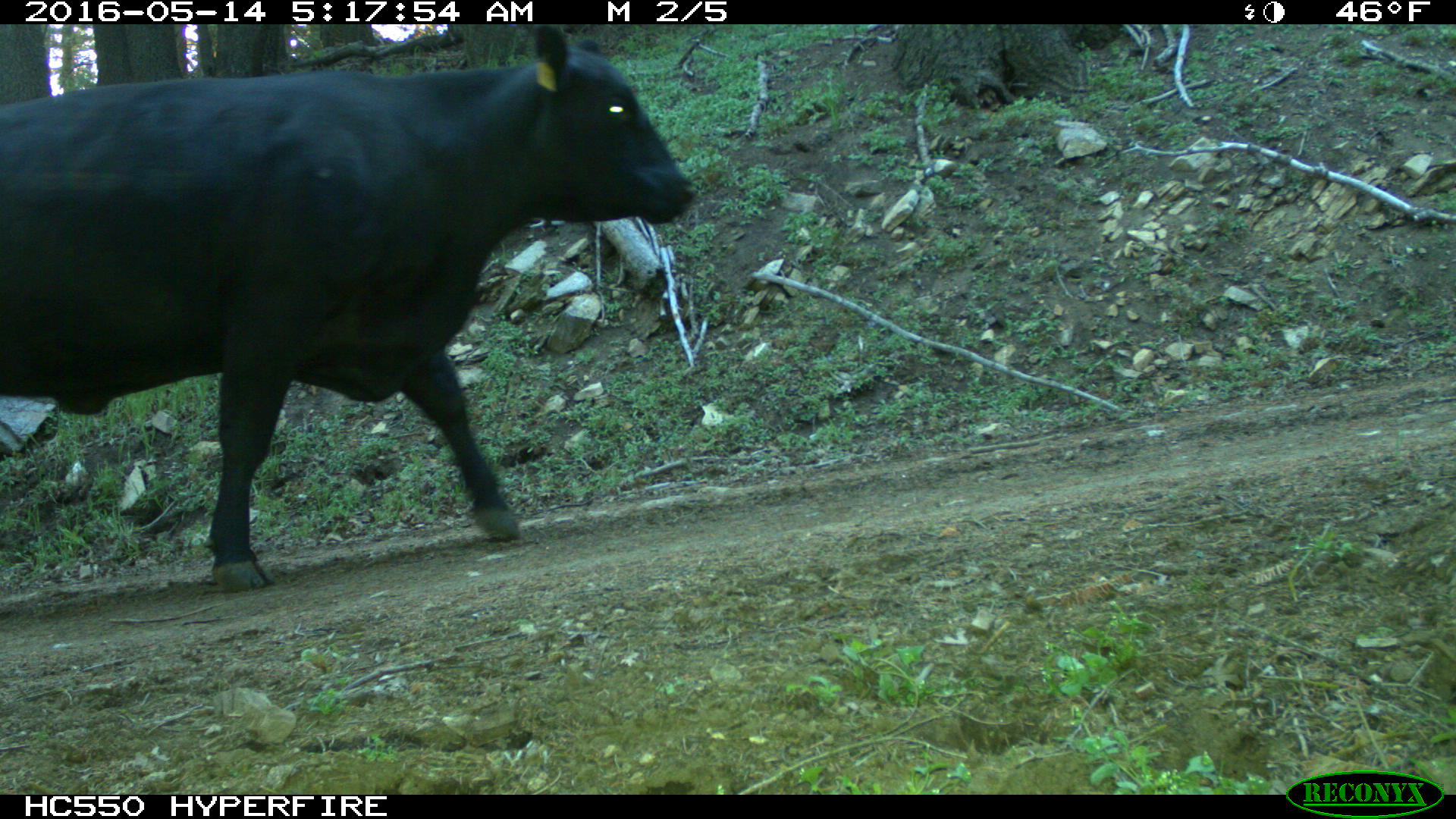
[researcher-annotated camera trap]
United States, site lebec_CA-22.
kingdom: Animalia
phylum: Chordata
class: Mammalia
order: Artiodactyla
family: Bovidae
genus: Bos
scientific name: Bos taurus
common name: domestic cow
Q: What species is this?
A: Bos taurus (domestic cow).